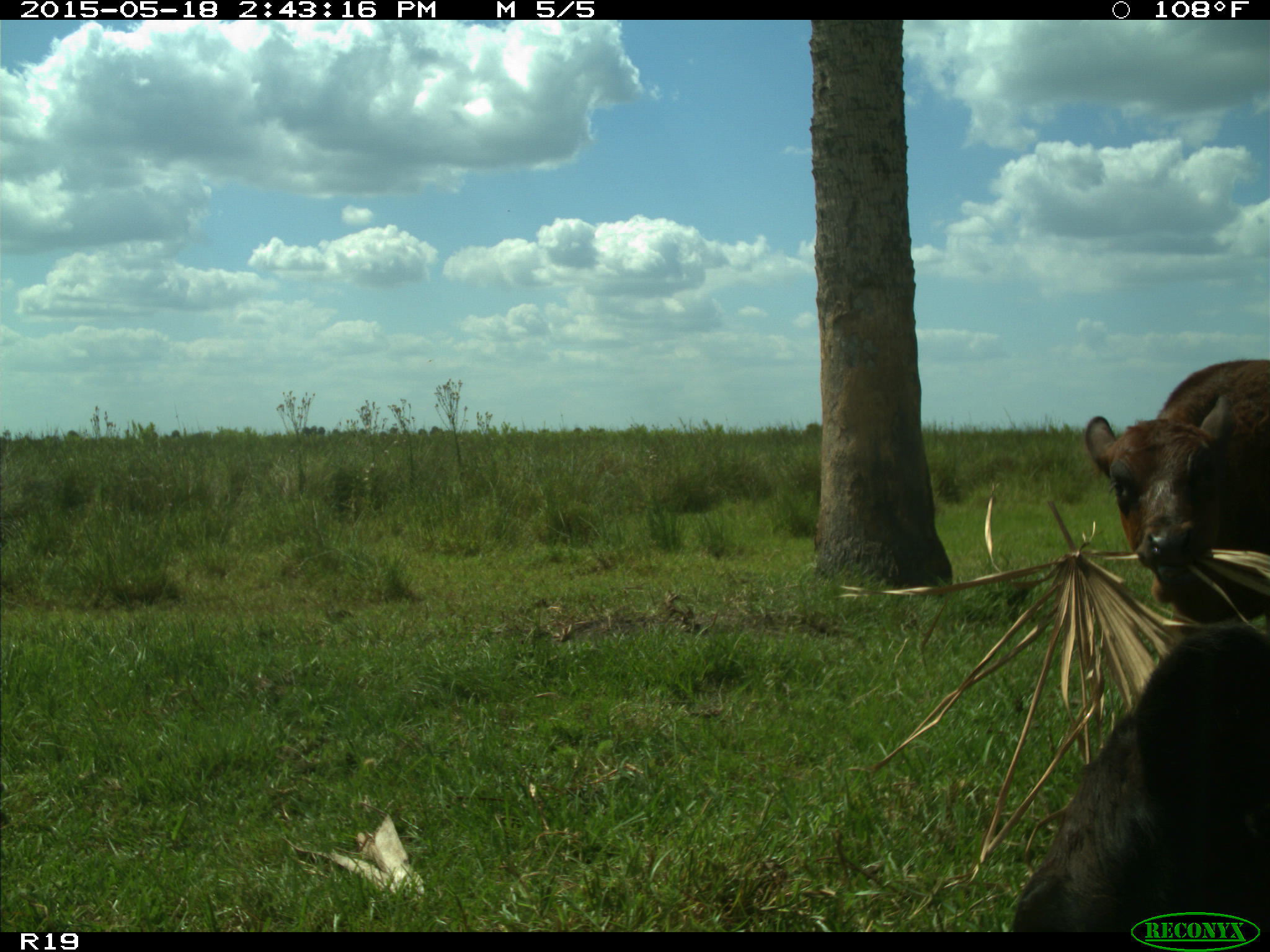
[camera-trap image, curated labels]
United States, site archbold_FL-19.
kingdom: Animalia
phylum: Chordata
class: Mammalia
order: Artiodactyla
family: Bovidae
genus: Bos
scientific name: Bos taurus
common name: domestic cow